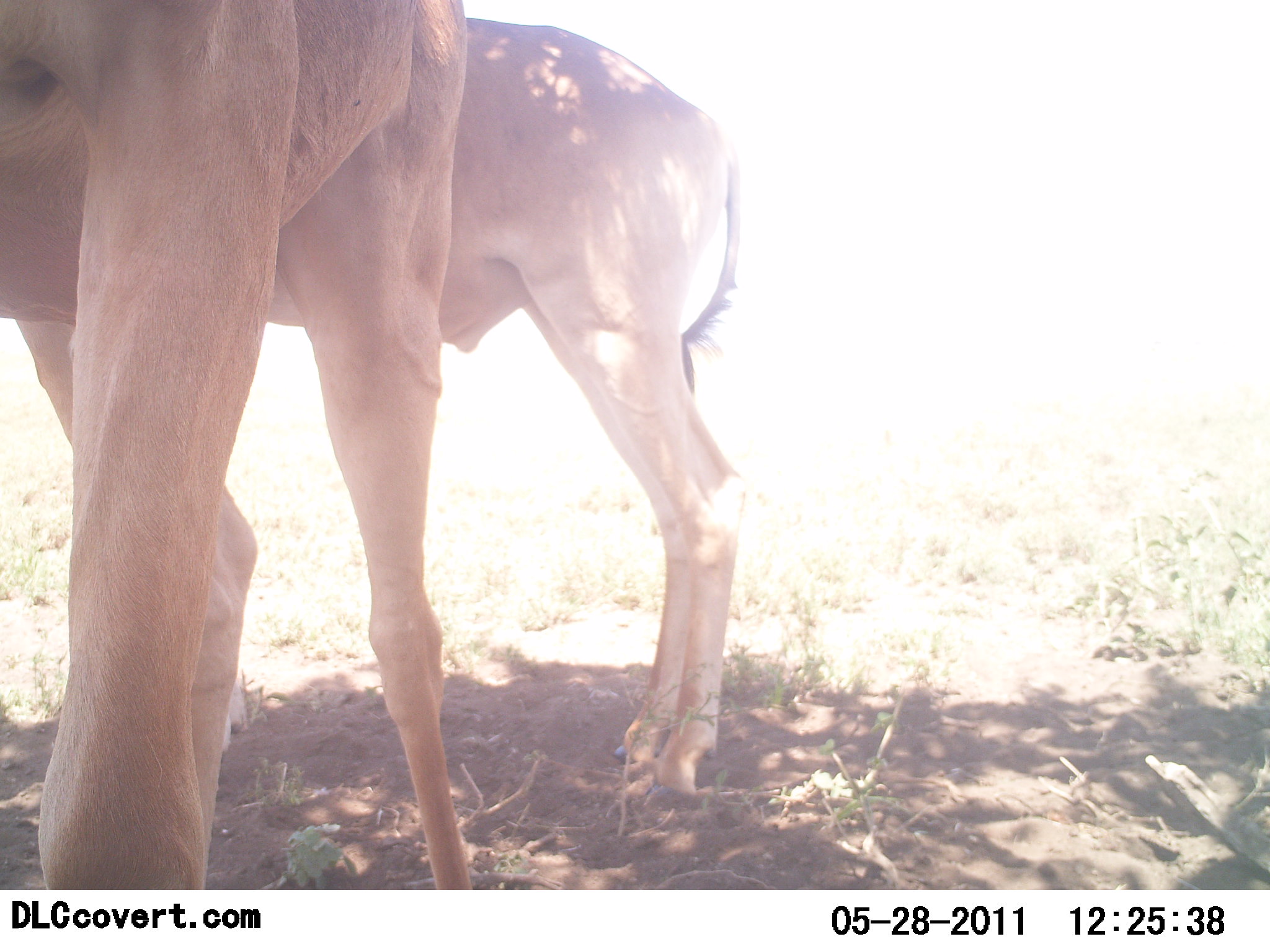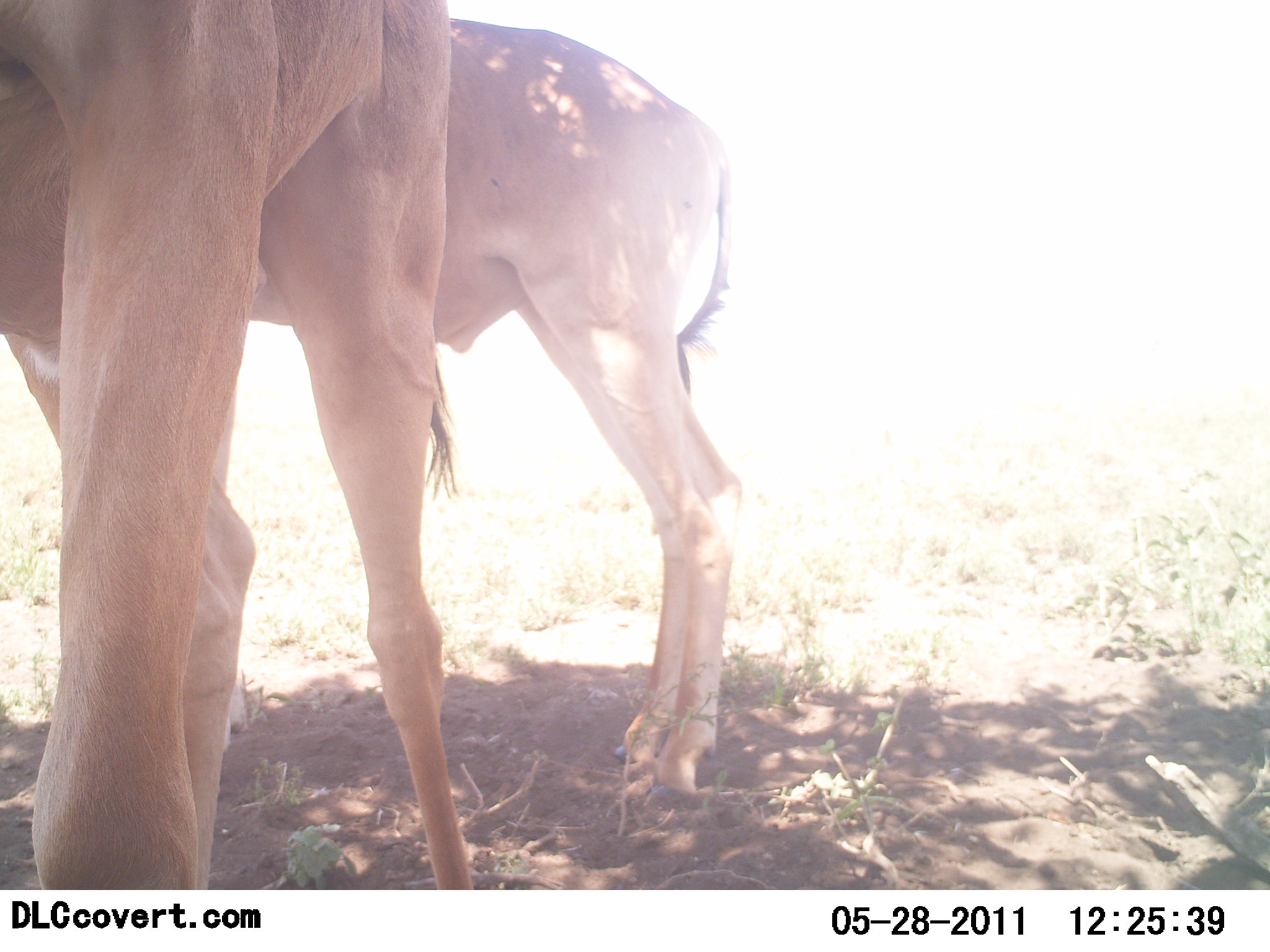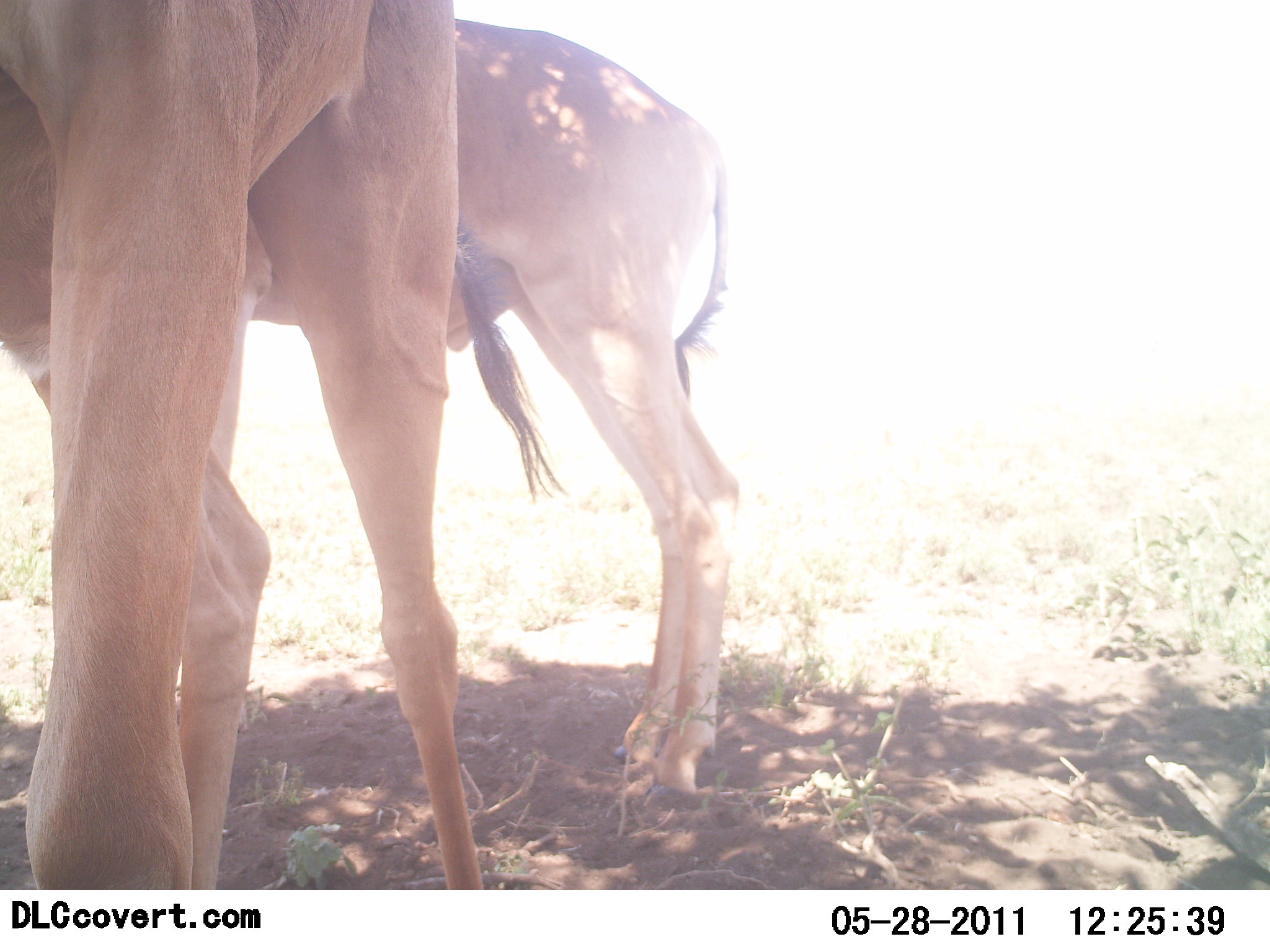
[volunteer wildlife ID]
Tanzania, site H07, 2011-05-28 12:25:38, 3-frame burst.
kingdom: Animalia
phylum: Chordata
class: Mammalia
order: Artiodactyla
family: Bovidae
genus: Alcelaphus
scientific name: Alcelaphus buselaphus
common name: hartebeest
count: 2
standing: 100%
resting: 0%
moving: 0%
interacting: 0%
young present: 0%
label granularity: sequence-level